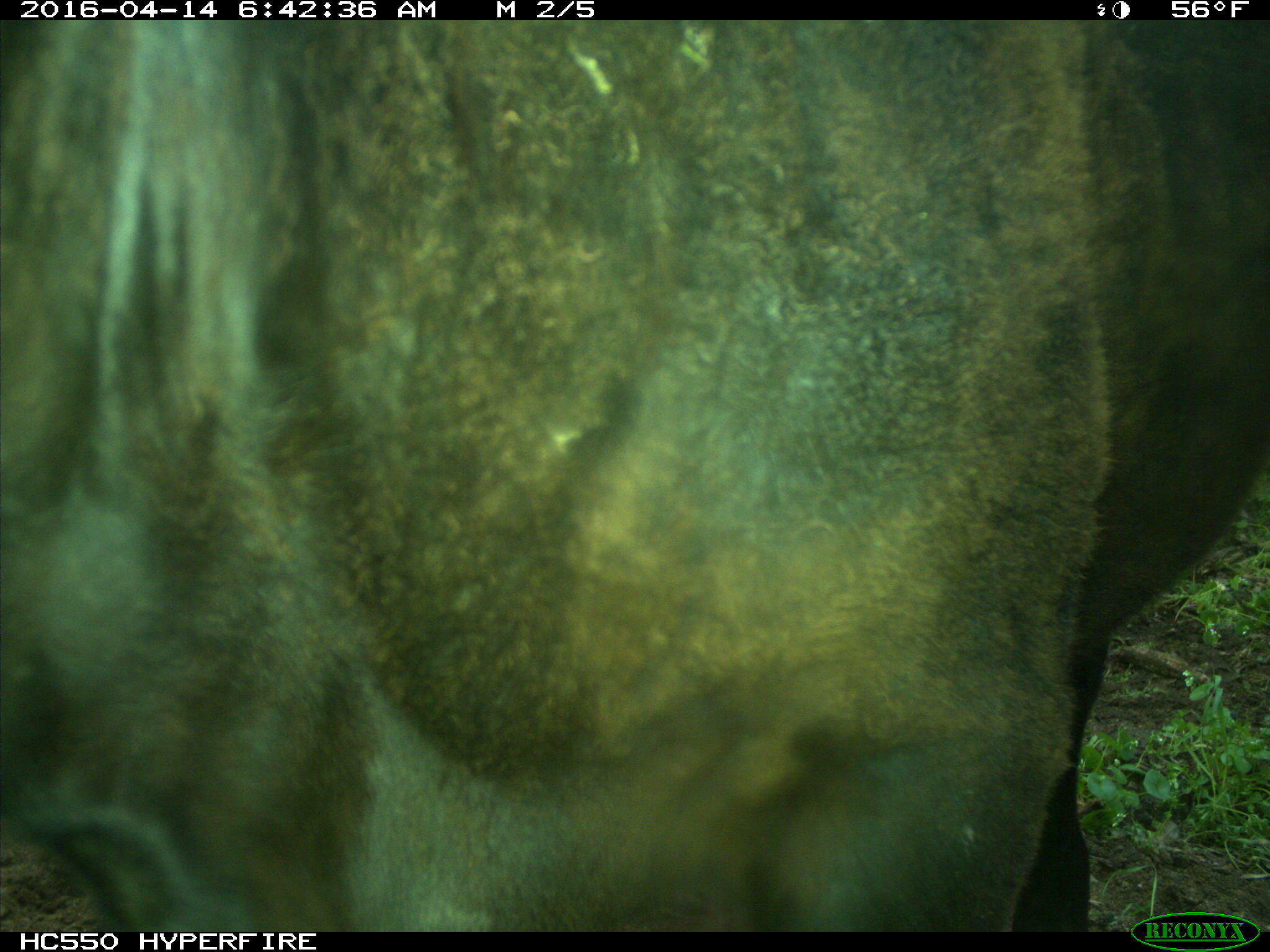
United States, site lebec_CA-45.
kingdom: Animalia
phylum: Chordata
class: Mammalia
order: Artiodactyla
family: Bovidae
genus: Bos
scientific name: Bos taurus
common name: domestic cow